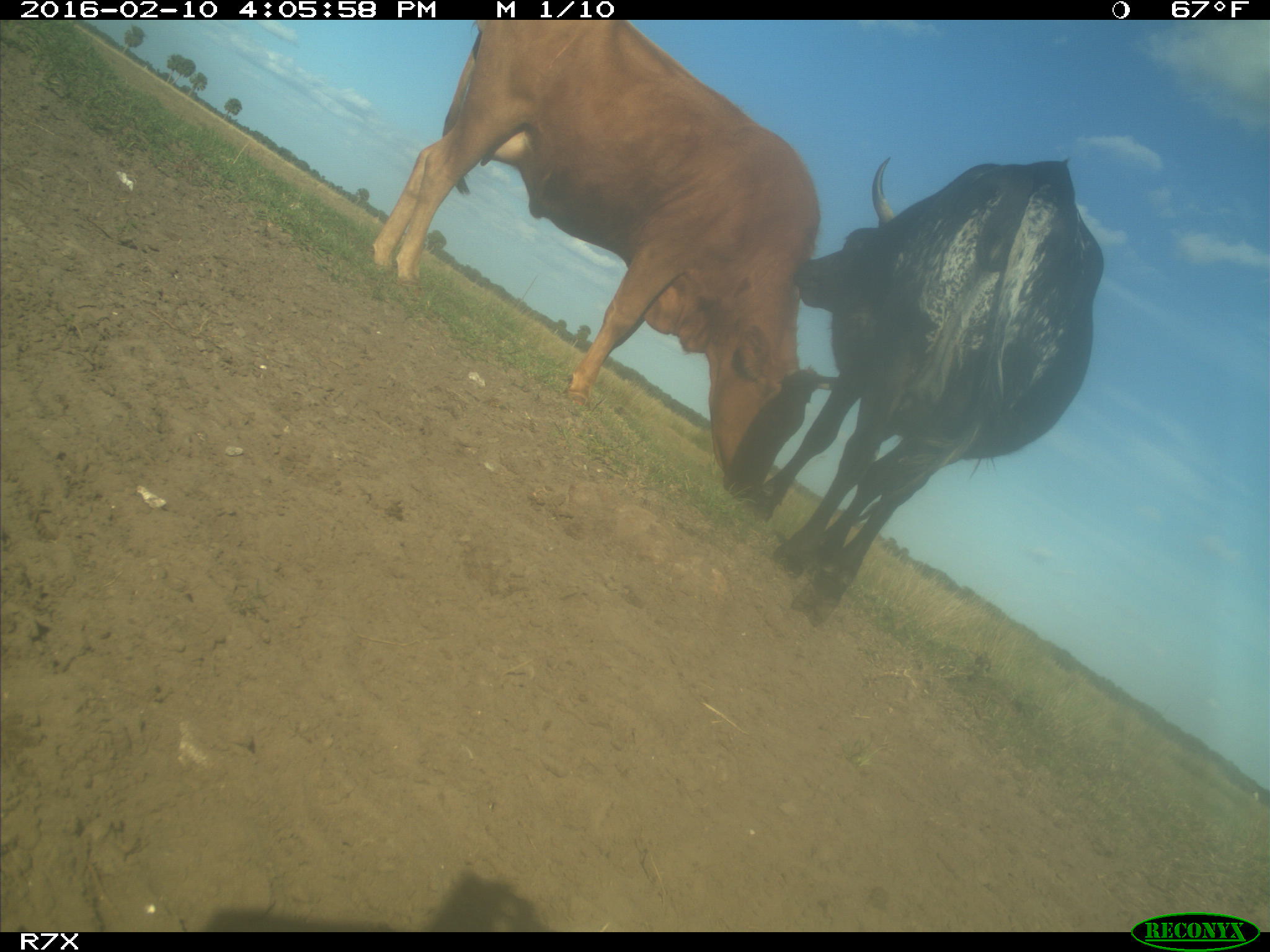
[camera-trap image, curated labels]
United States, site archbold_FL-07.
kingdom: Animalia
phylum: Chordata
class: Mammalia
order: Artiodactyla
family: Bovidae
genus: Bos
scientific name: Bos taurus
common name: domestic cow